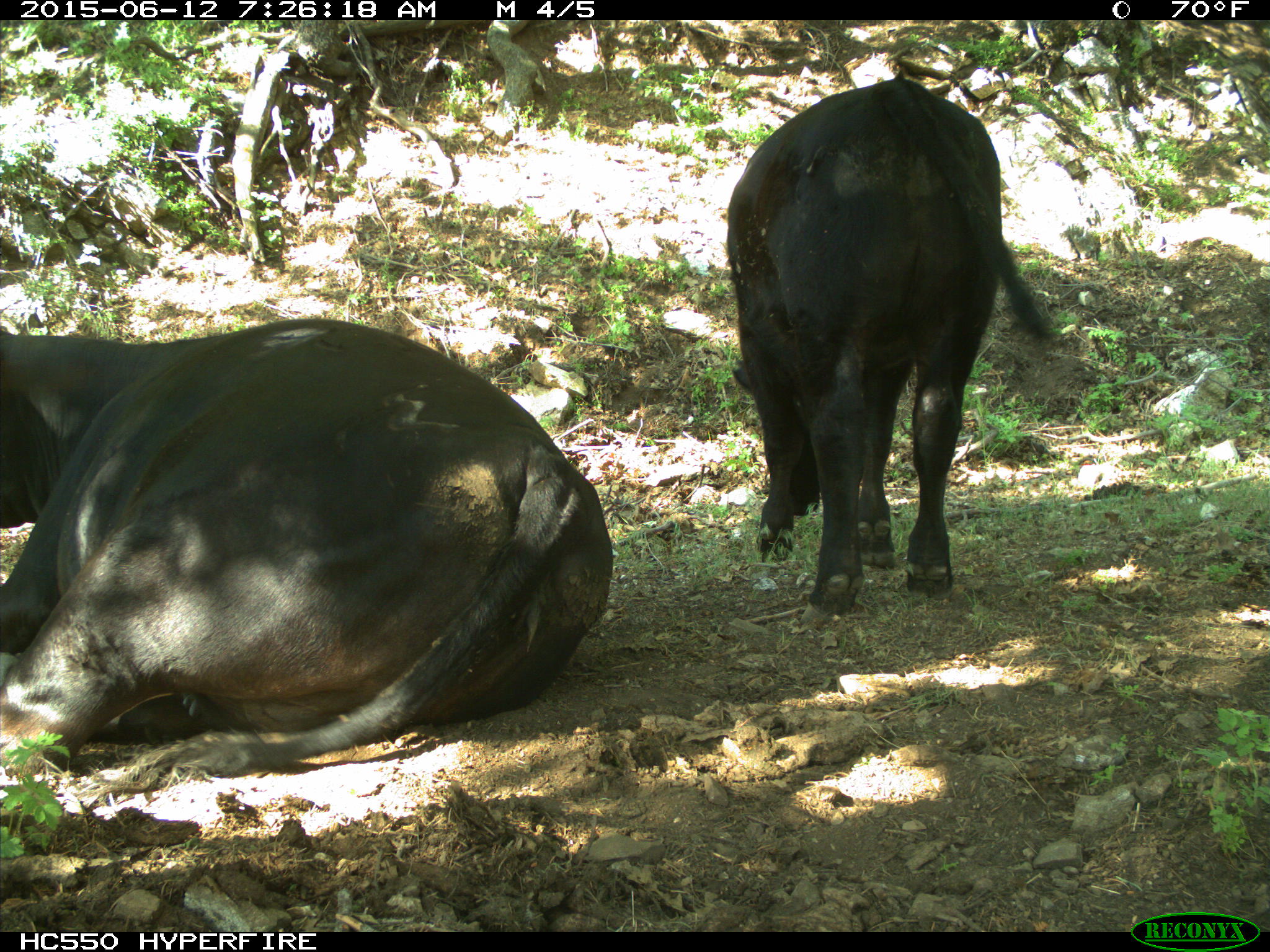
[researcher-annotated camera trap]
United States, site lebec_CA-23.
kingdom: Animalia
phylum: Chordata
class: Mammalia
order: Artiodactyla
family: Bovidae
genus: Bos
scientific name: Bos taurus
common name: domestic cow